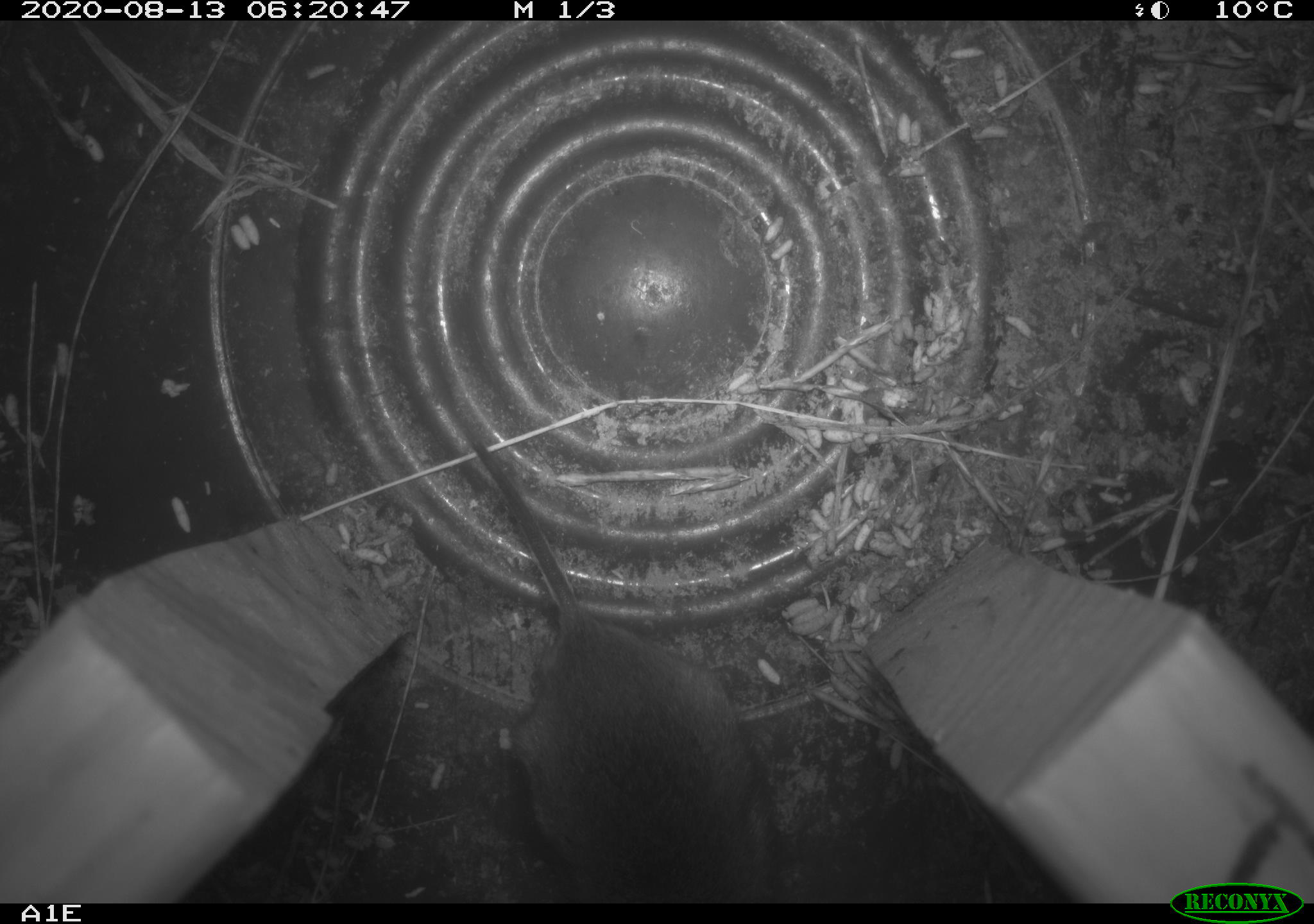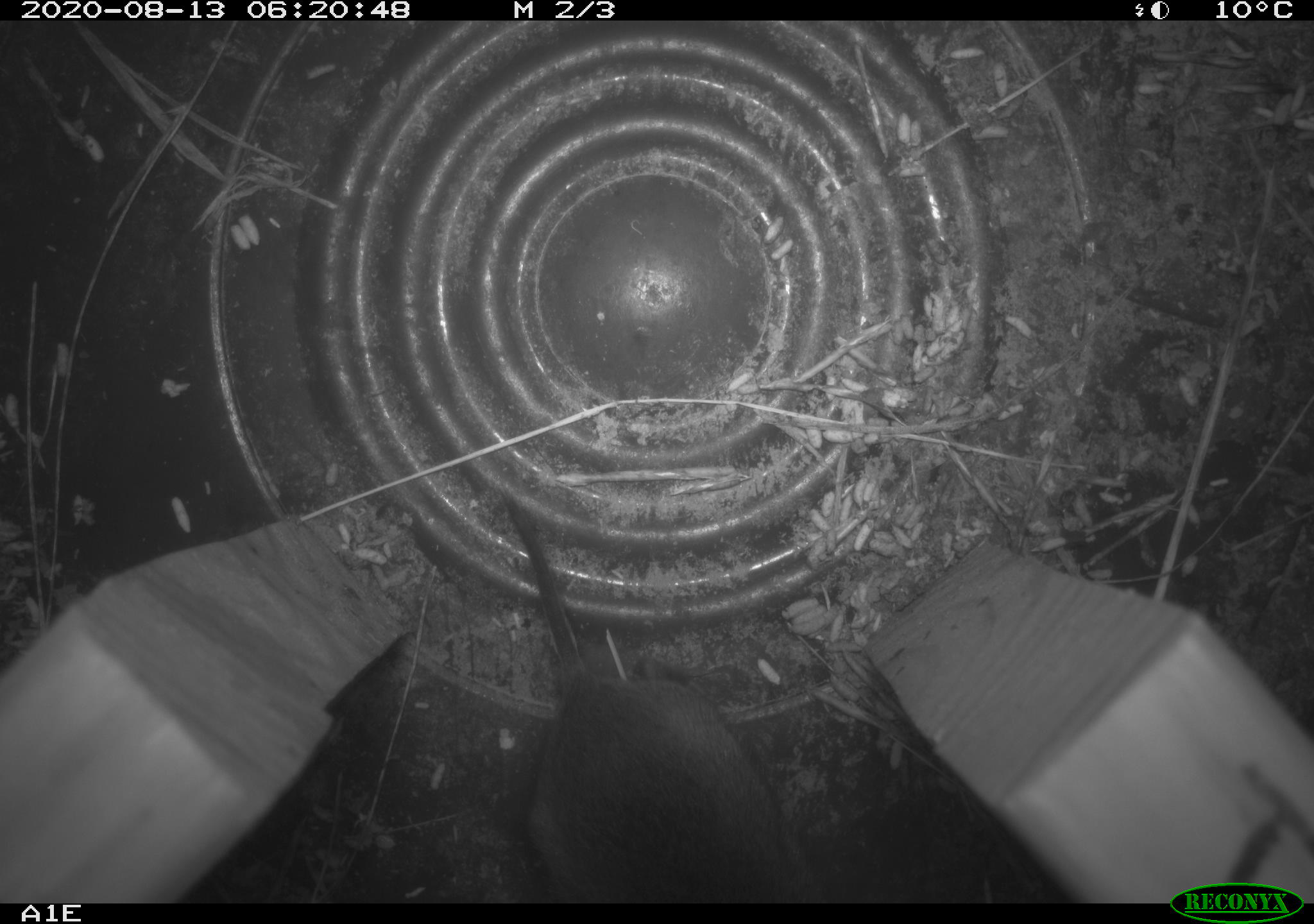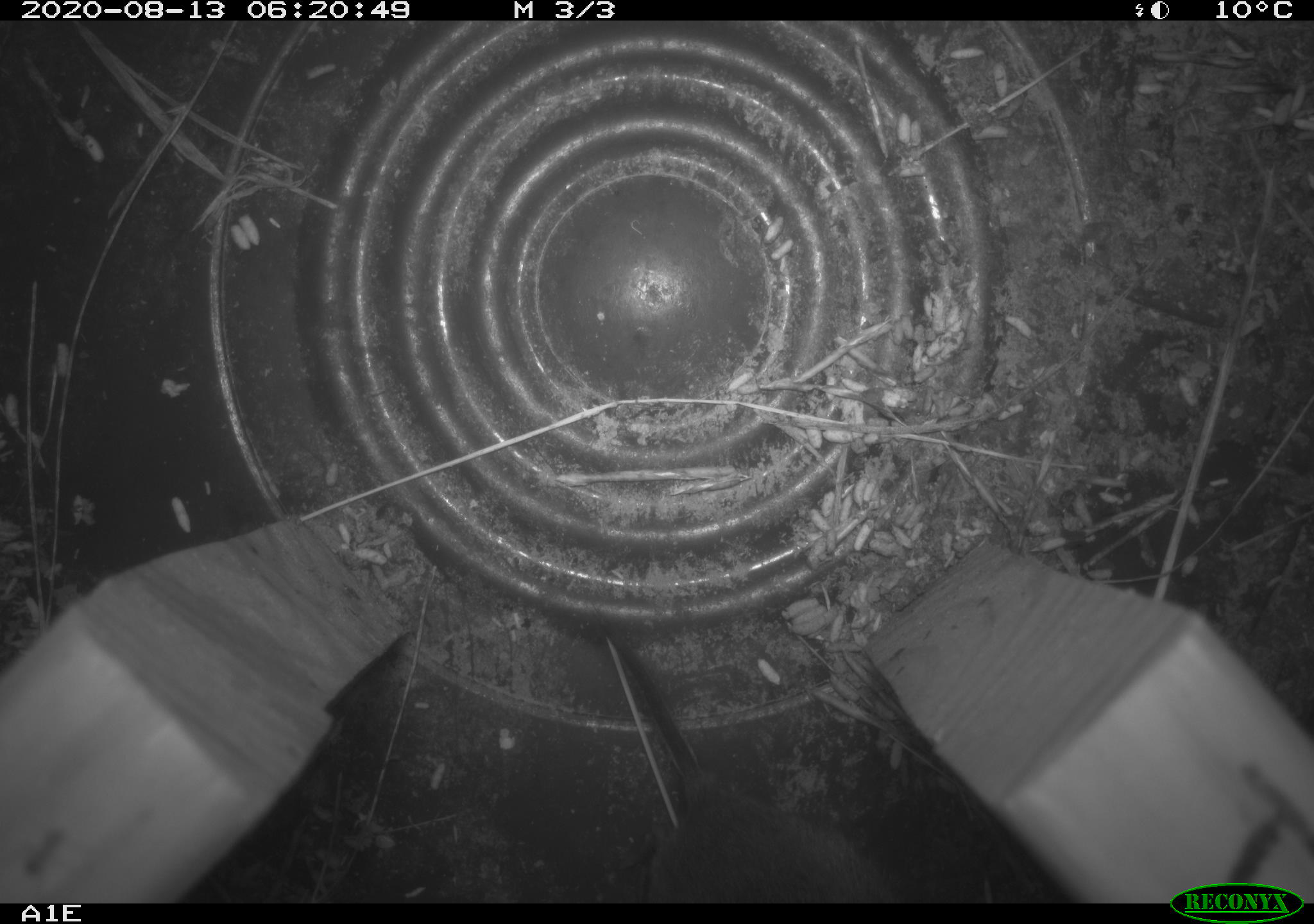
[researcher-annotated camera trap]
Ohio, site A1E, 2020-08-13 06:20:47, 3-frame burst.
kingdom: Animalia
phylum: Chordata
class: Mammalia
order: Rodentia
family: Cricetidae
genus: Microtus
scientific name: Microtus pennsylvanicus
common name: meadow vole